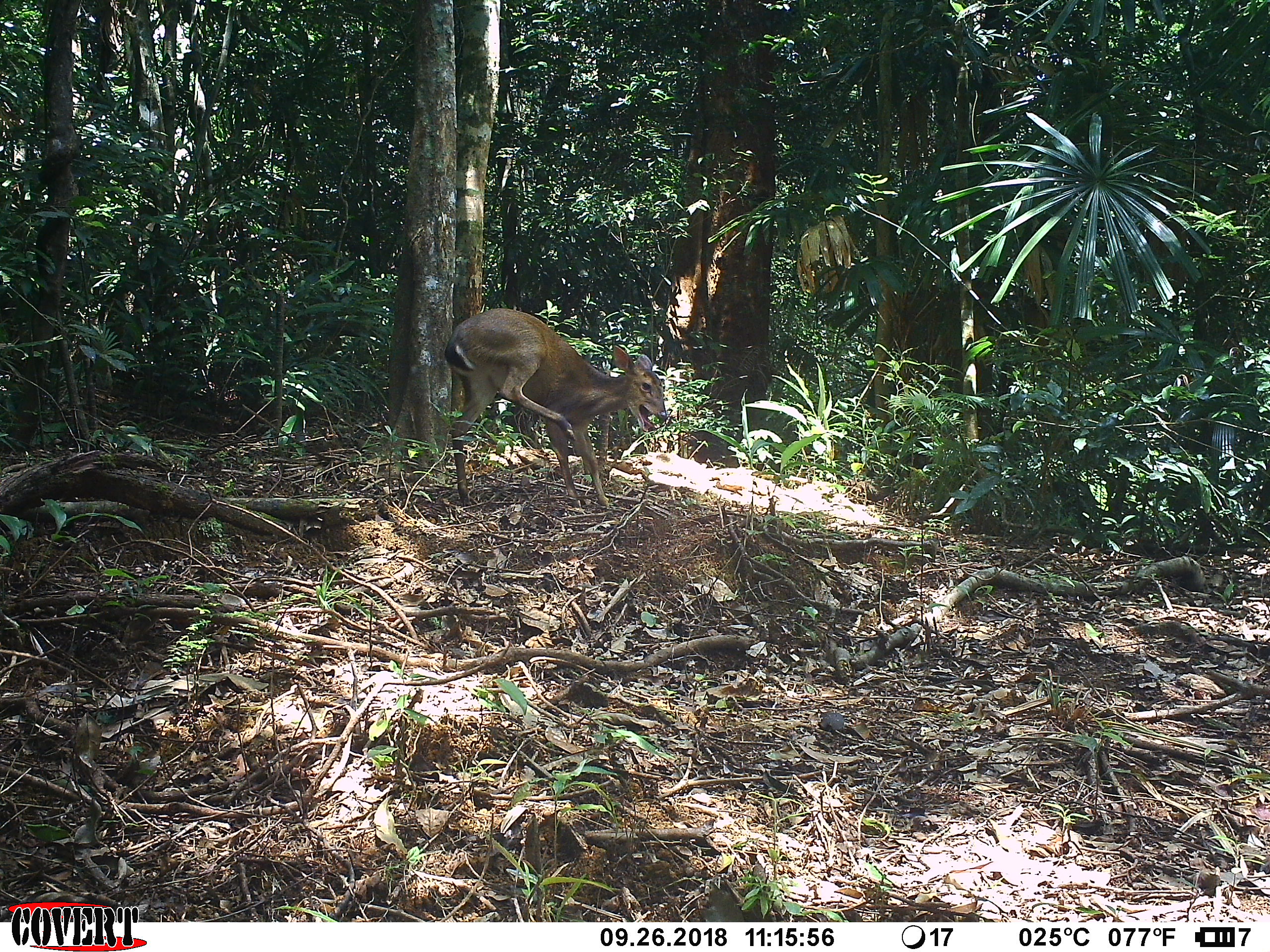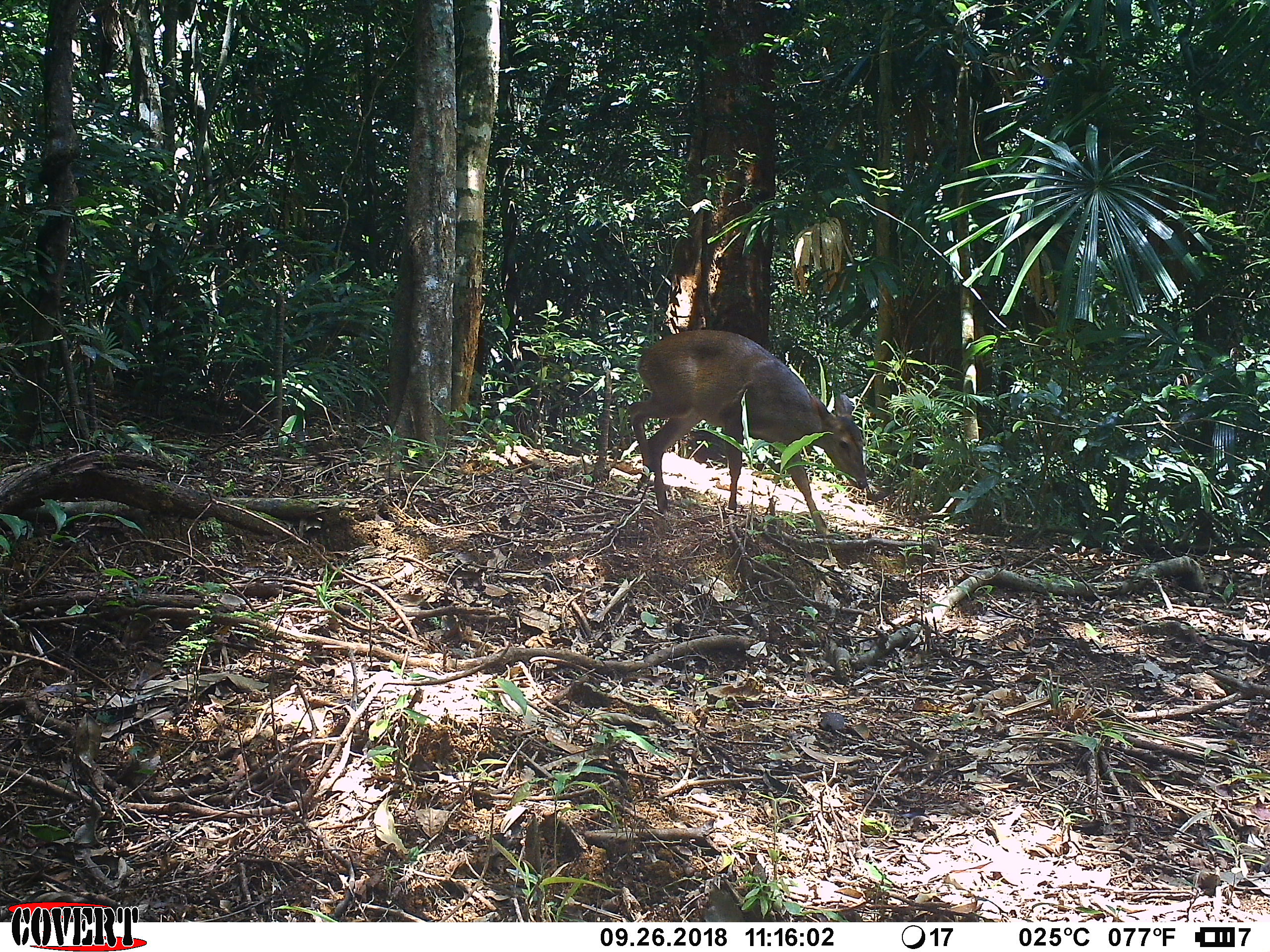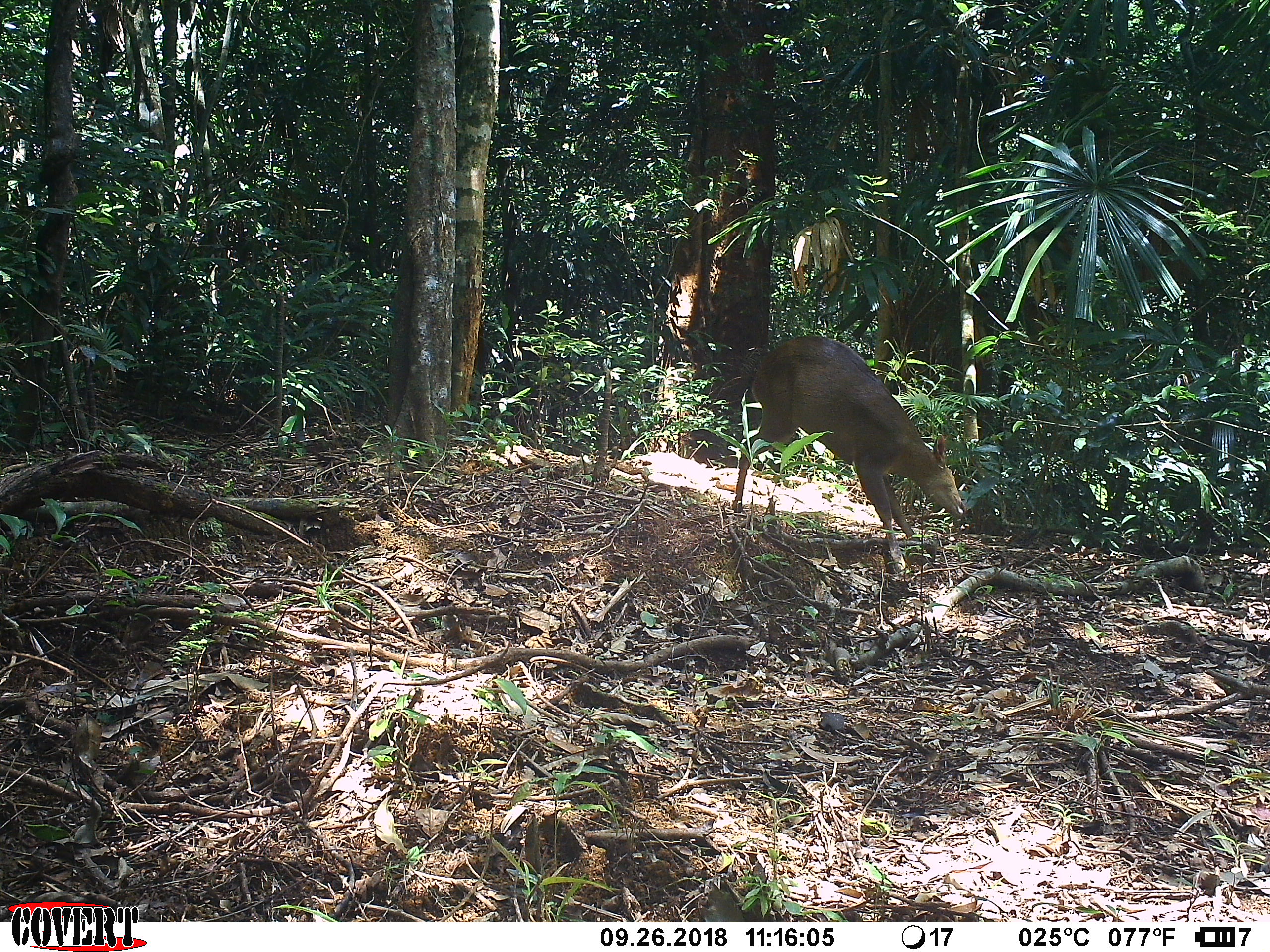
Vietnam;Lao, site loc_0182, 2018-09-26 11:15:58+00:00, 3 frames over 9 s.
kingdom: Animalia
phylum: Chordata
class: Mammalia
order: Artiodactyla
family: Cervidae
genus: Muntiacus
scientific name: Muntiacus vuquangensis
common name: large-antlered muntjac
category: large antlered muntjac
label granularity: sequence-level